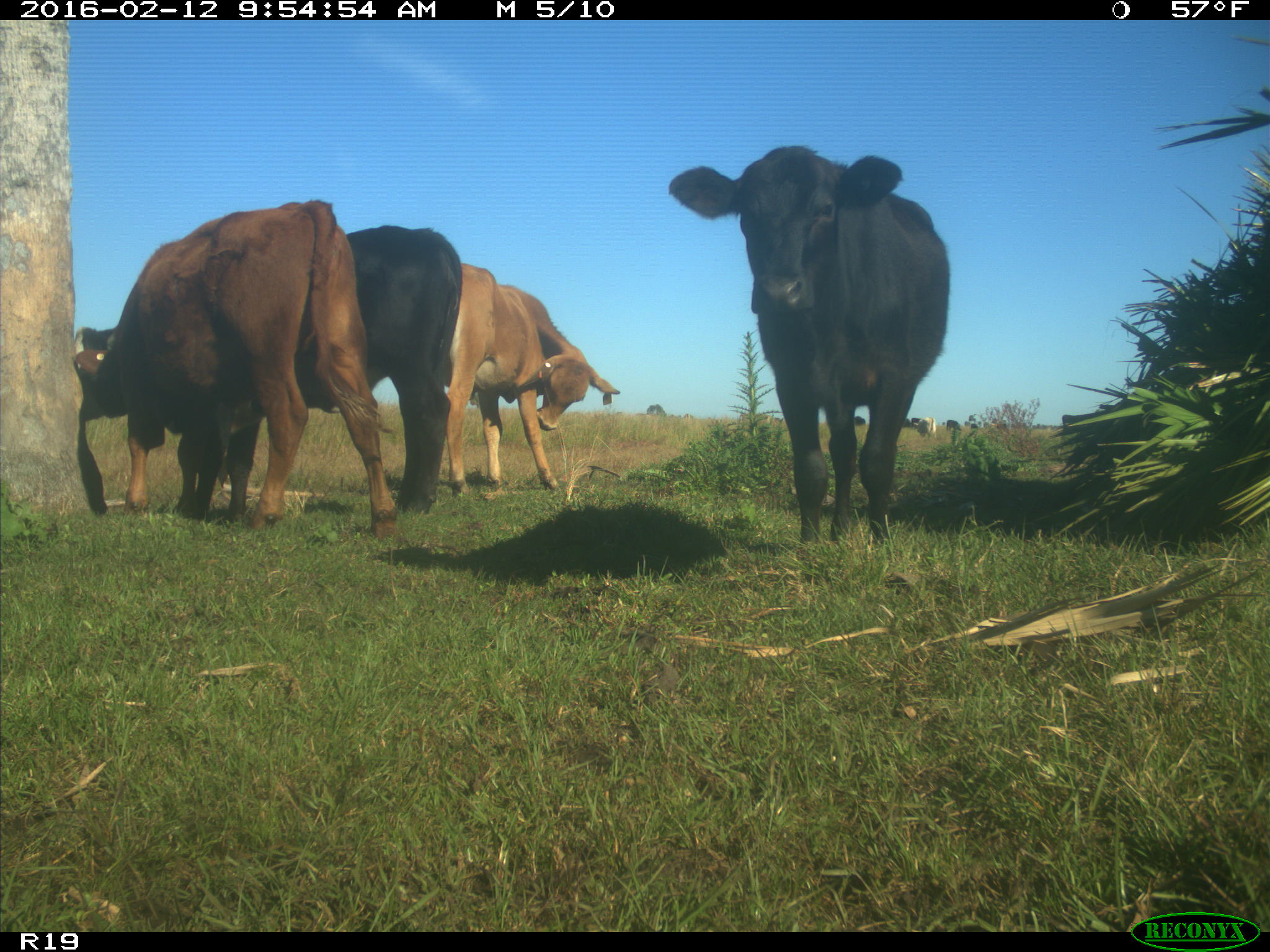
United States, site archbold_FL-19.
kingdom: Animalia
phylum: Chordata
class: Mammalia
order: Artiodactyla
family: Bovidae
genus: Bos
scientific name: Bos taurus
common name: domestic cow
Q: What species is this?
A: Bos taurus (domestic cow).